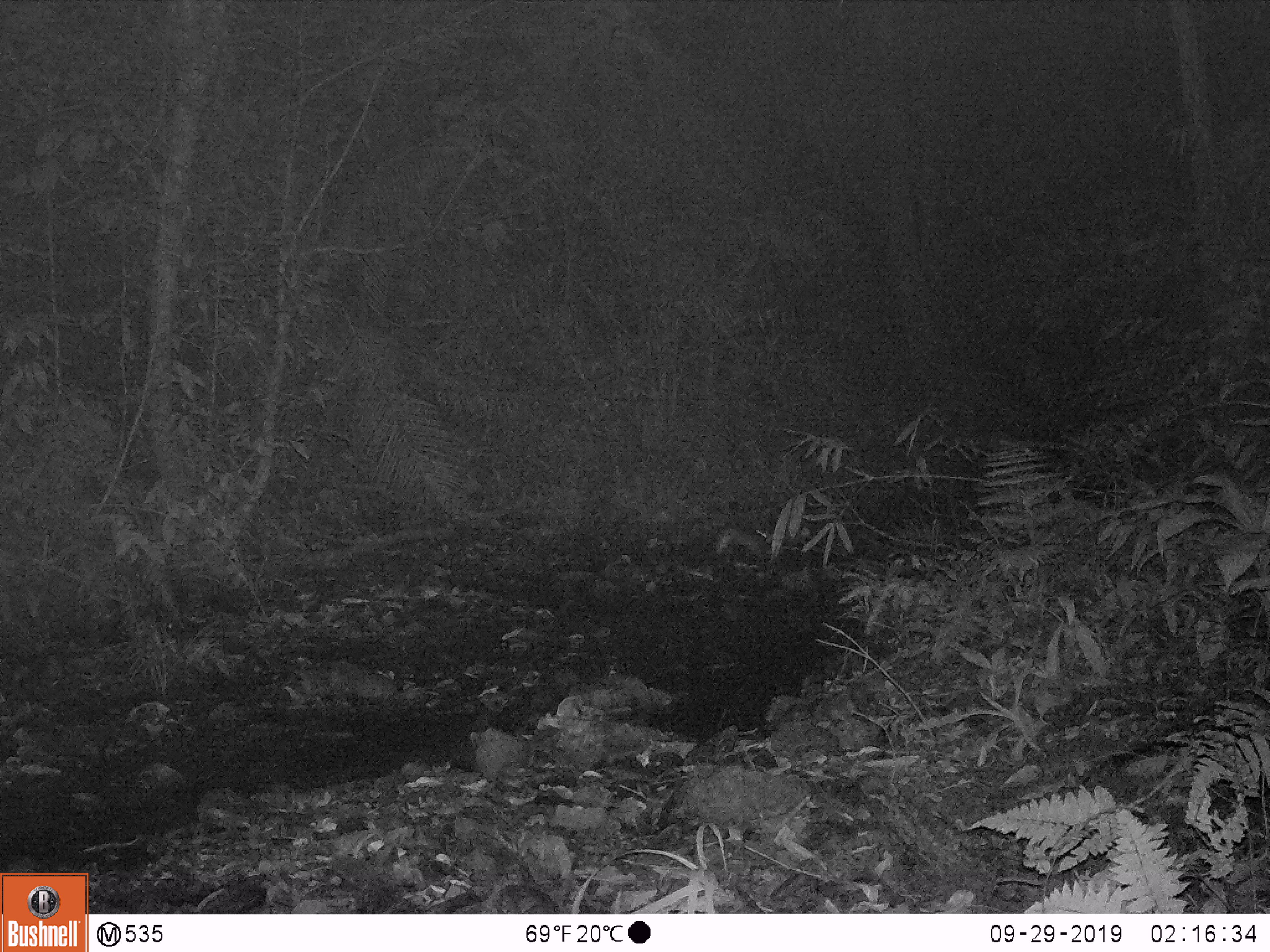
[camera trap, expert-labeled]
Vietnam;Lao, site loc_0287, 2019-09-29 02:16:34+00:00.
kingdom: Animalia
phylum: Chordata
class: Mammalia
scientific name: Mammalia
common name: mammal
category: unidentified small mammal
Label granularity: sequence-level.